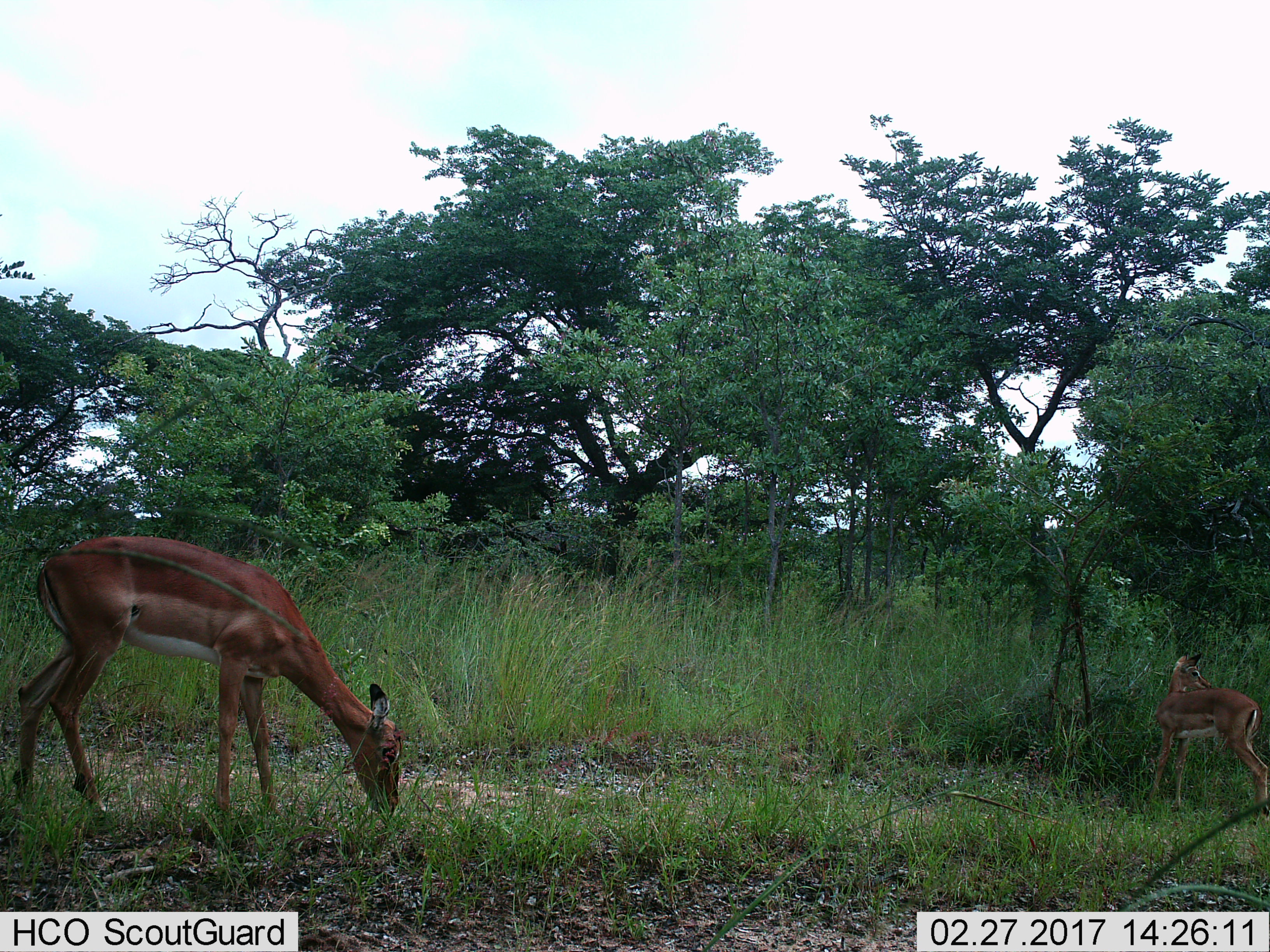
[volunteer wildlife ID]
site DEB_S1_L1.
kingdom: Animalia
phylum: Chordata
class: Mammalia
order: Artiodactyla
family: Bovidae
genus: Aepyceros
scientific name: Aepyceros melampus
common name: impala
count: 2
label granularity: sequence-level